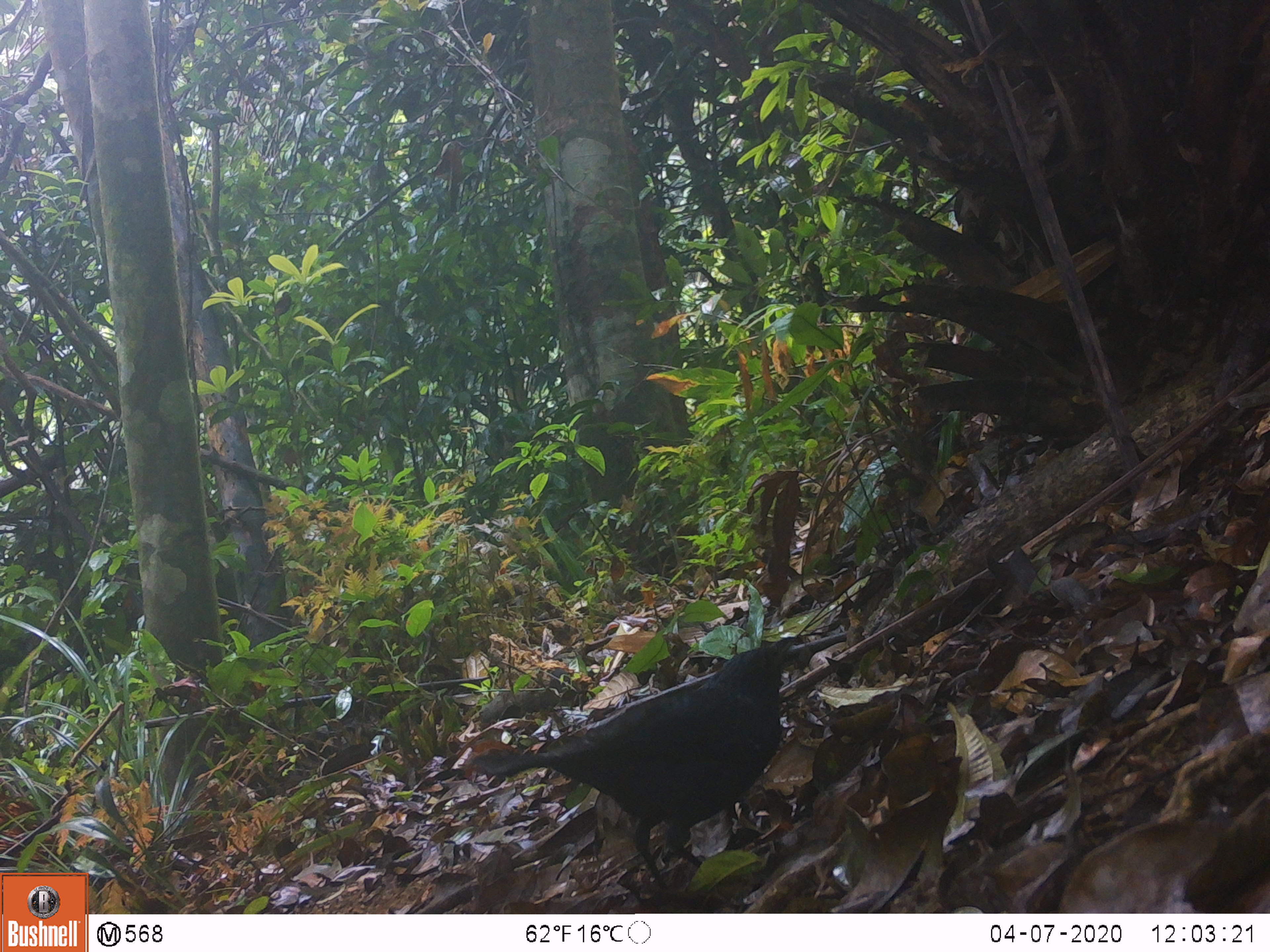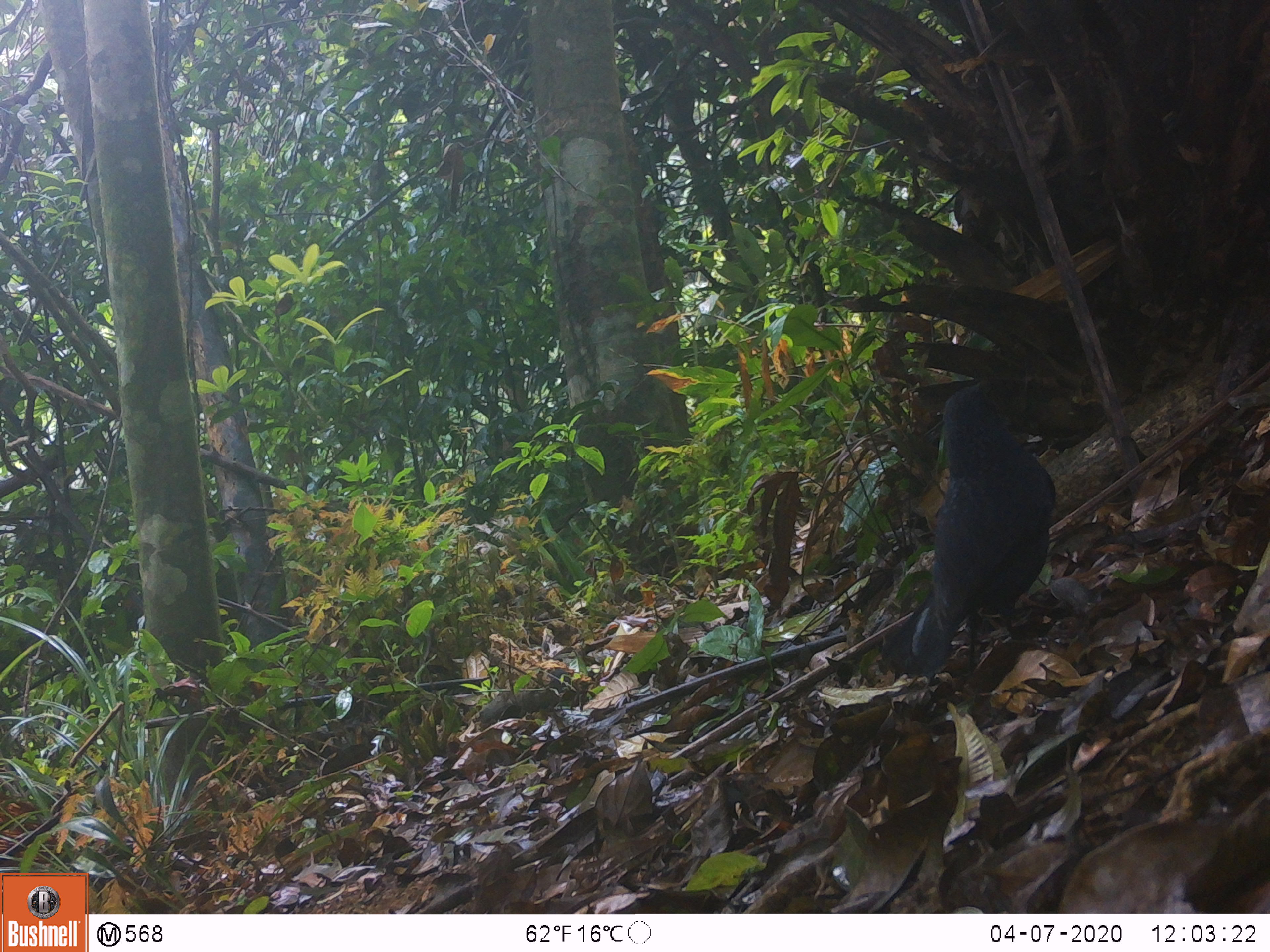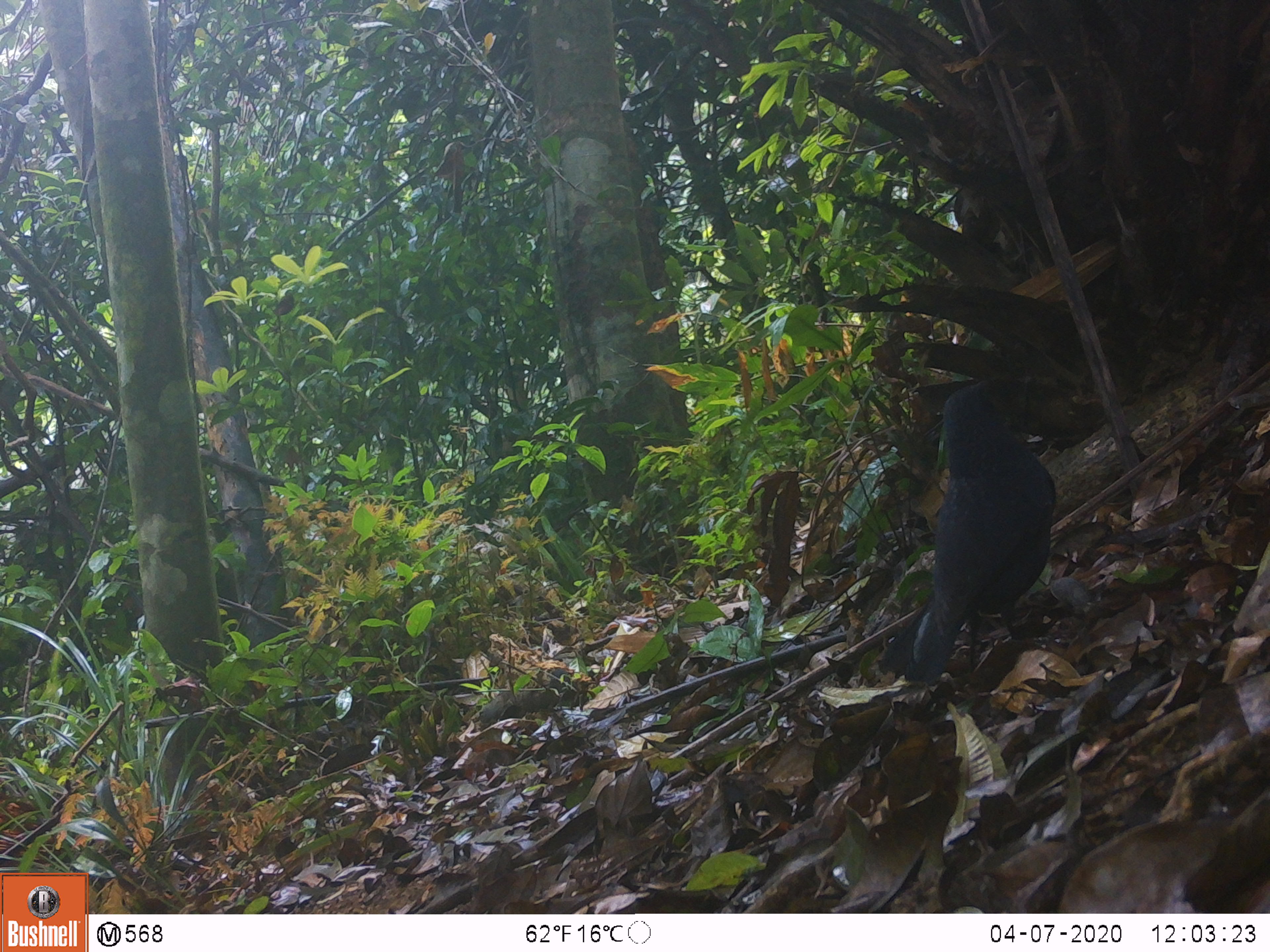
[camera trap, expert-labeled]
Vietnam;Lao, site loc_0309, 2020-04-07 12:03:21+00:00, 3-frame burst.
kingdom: Animalia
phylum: Chordata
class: Aves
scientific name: Aves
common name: bird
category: unidentified bird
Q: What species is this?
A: Unidentified bird (bird) (Aves).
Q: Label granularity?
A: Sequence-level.